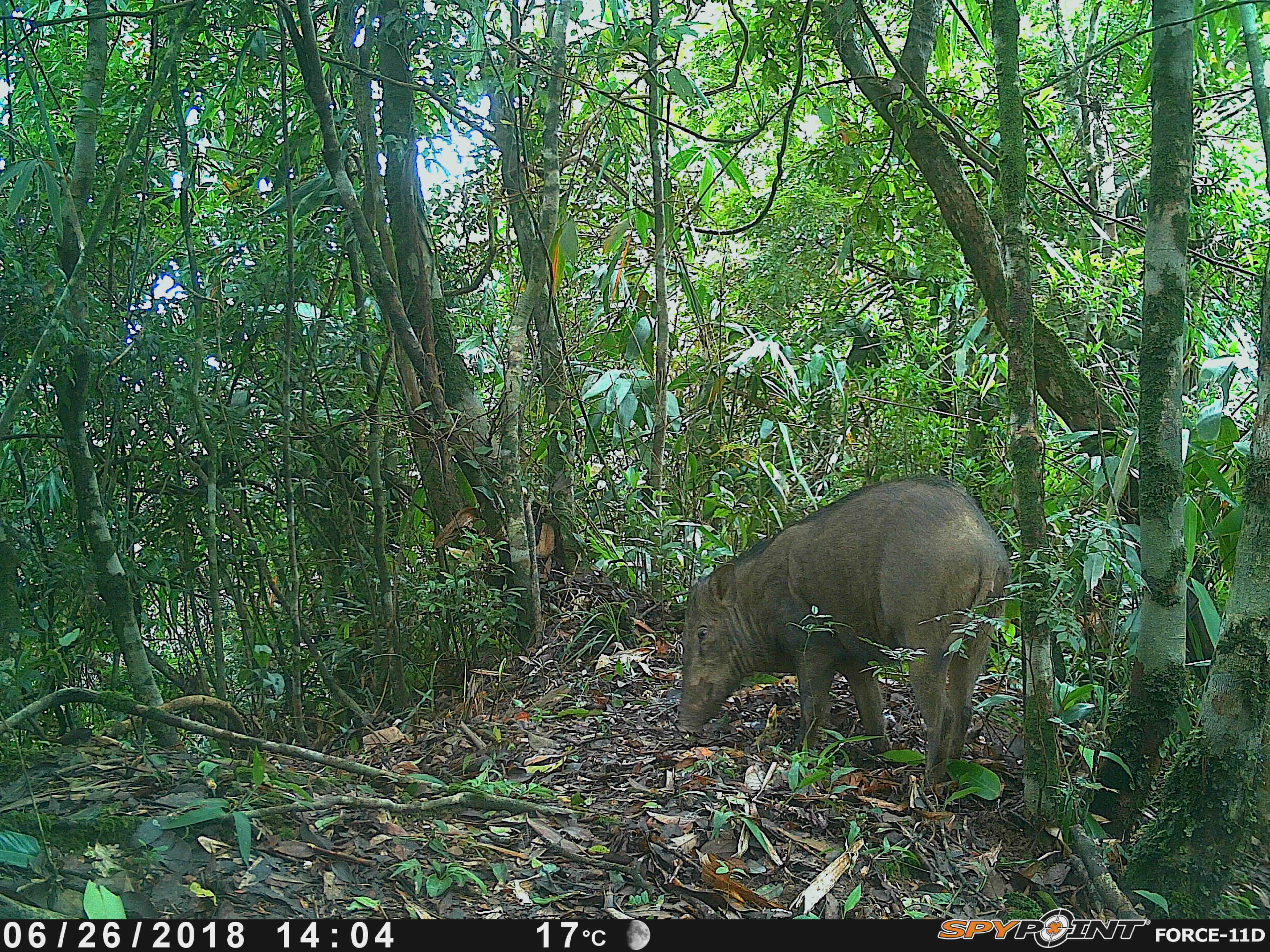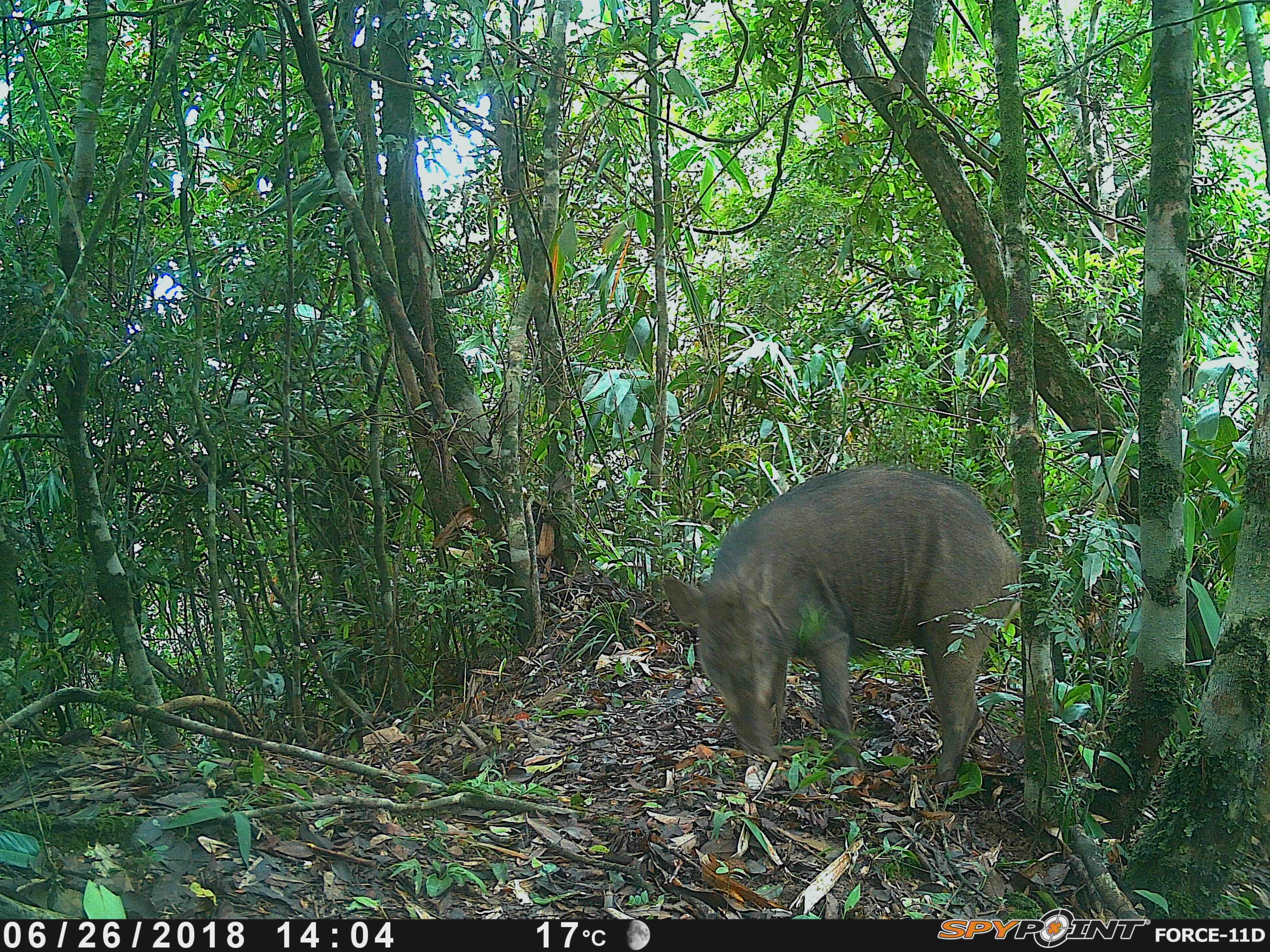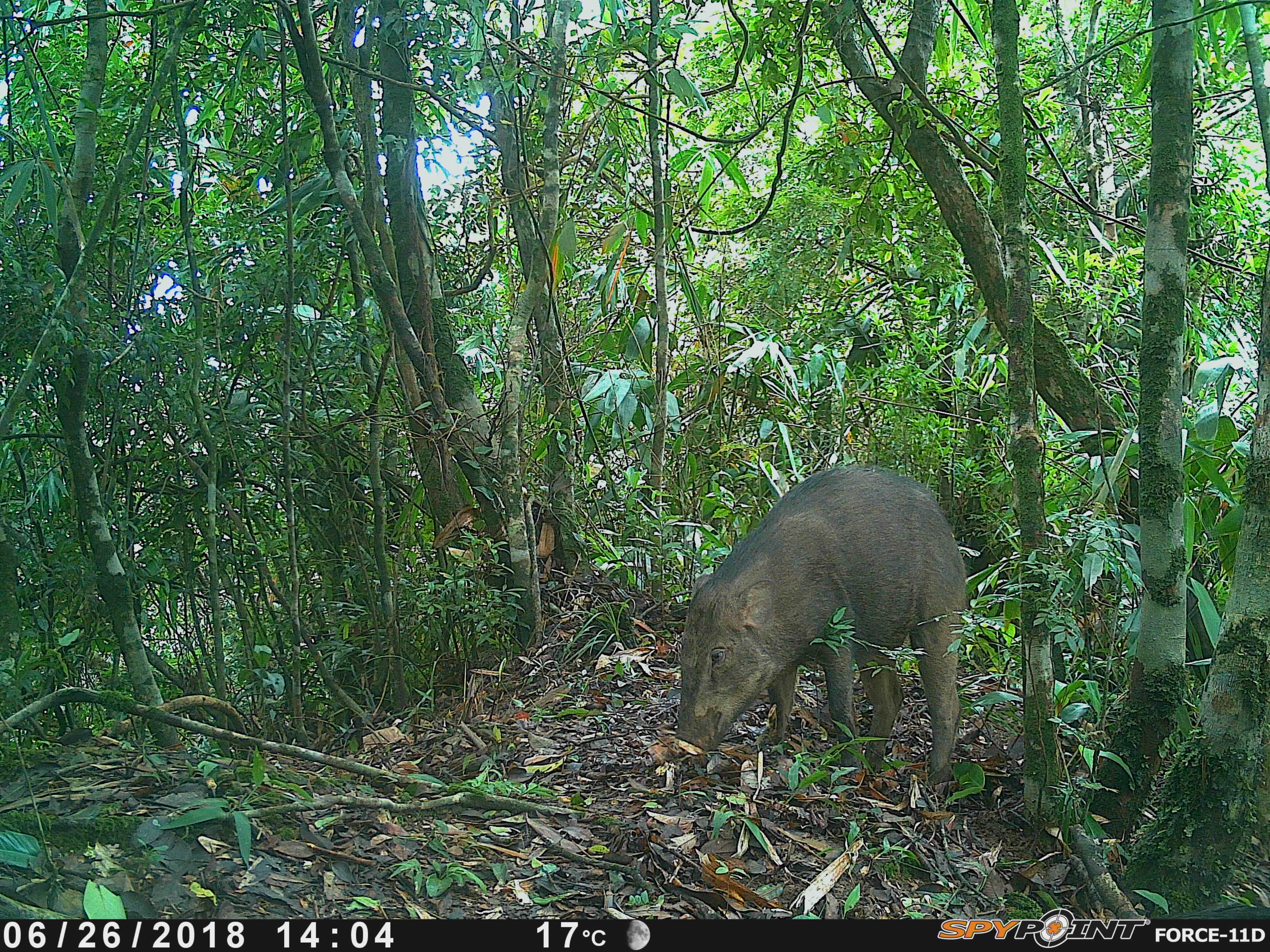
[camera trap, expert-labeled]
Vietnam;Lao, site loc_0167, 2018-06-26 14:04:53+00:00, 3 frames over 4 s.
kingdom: Animalia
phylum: Chordata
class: Mammalia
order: Artiodactyla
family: Suidae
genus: Sus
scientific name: Sus scrofa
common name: eurasian wild pig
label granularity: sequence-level